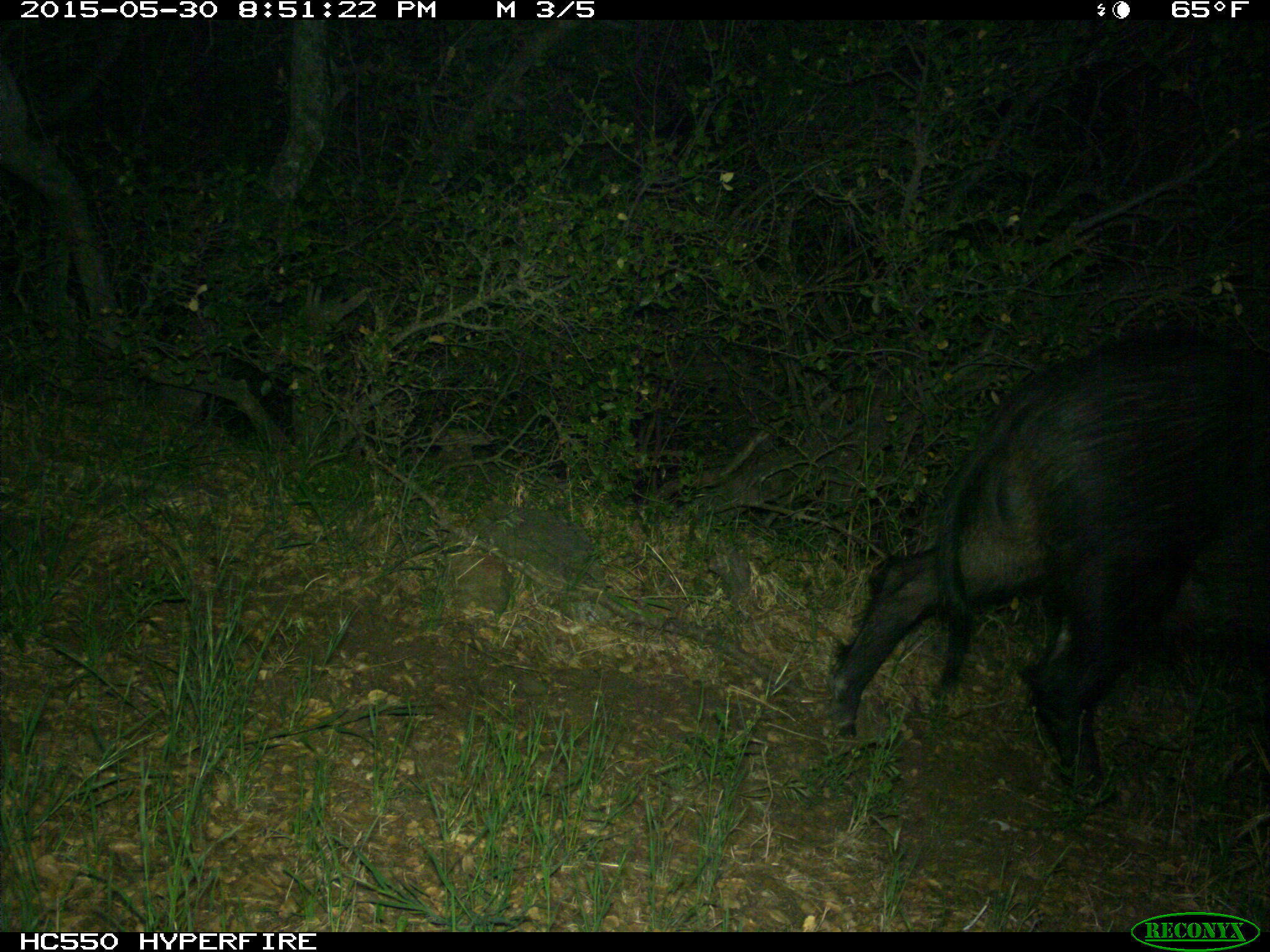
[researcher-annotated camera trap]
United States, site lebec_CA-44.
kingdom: Animalia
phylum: Chordata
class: Mammalia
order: Artiodactyla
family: Suidae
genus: Sus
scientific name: Sus scrofa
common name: wild boar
Sus scrofa (wild boar).